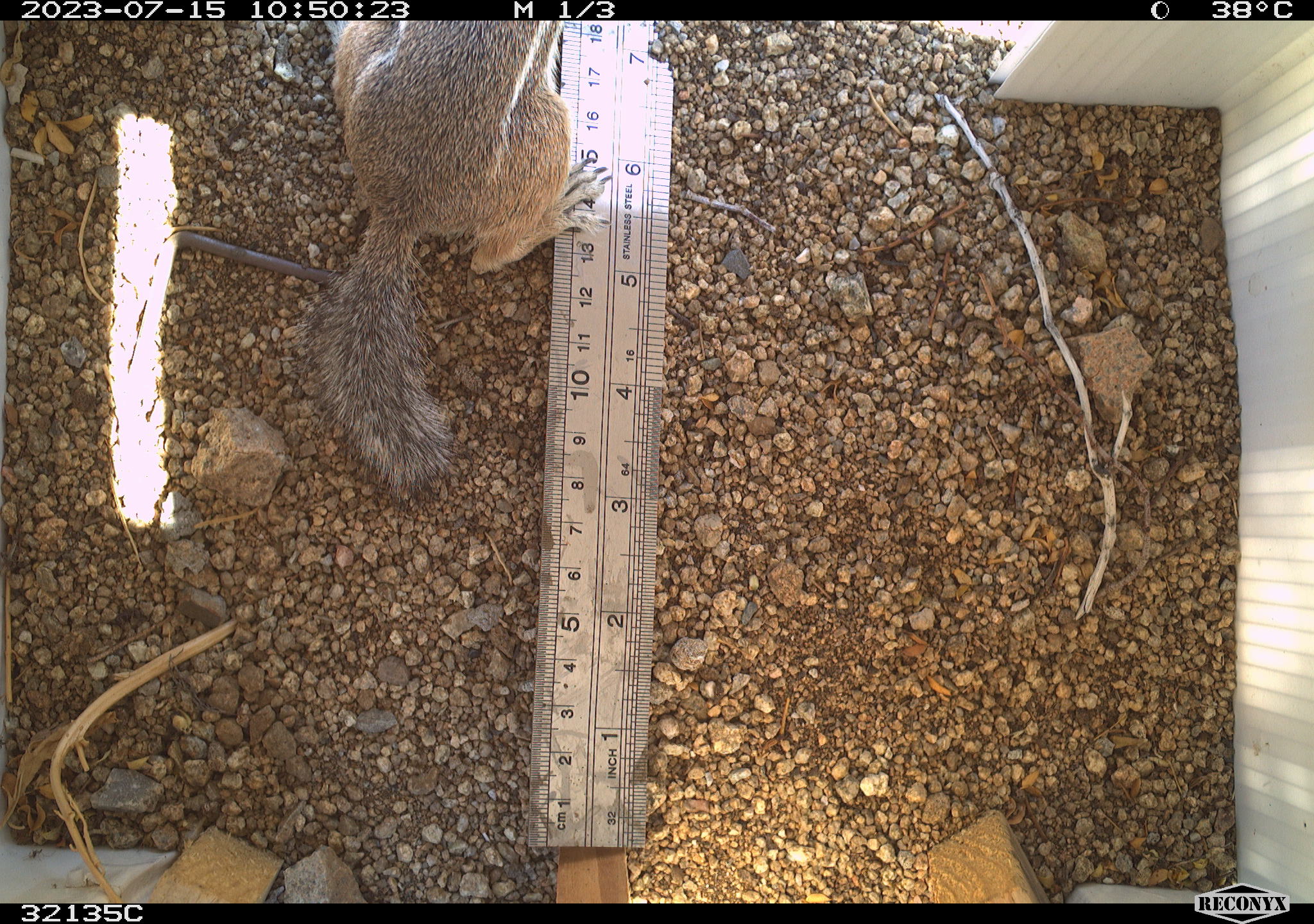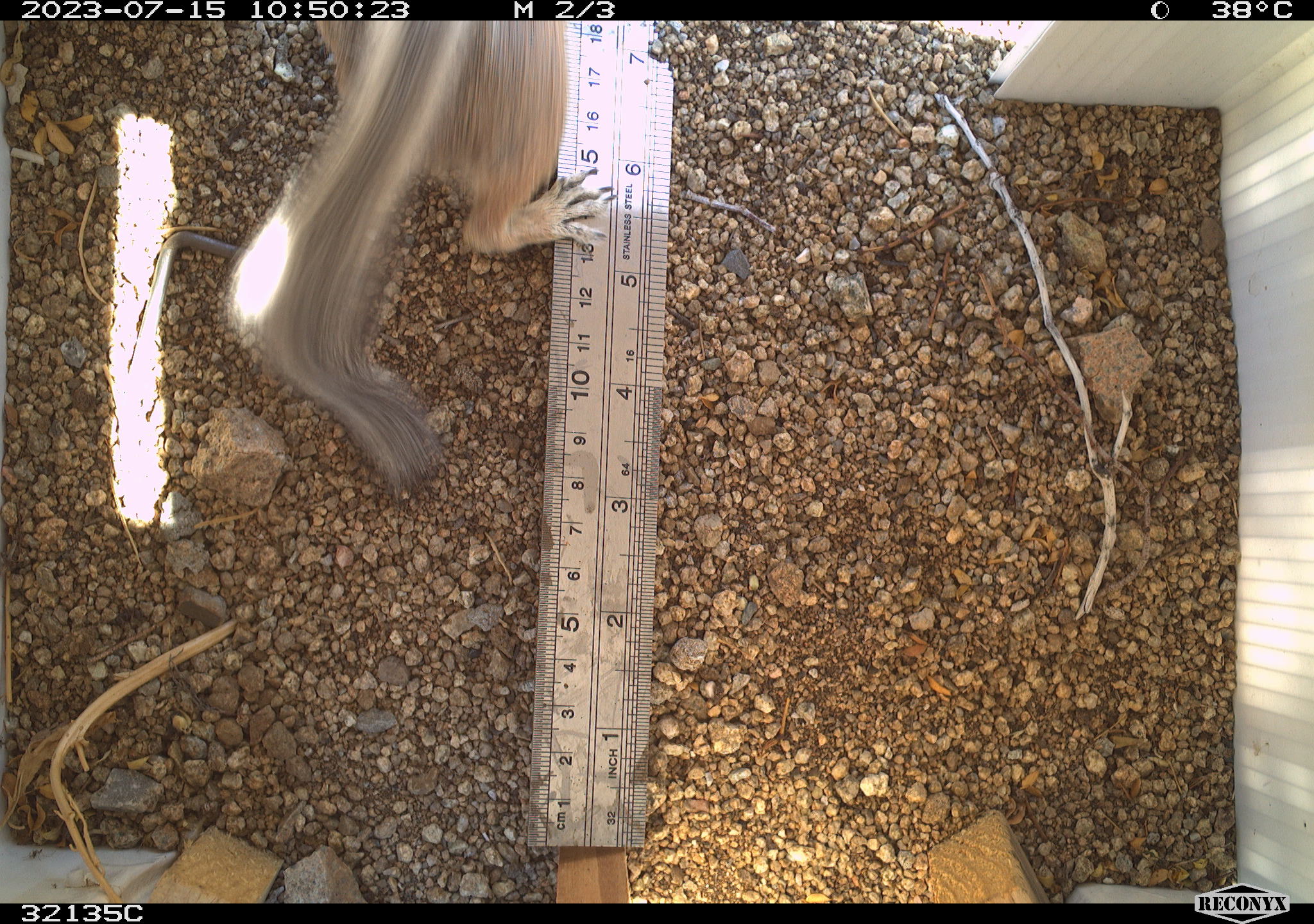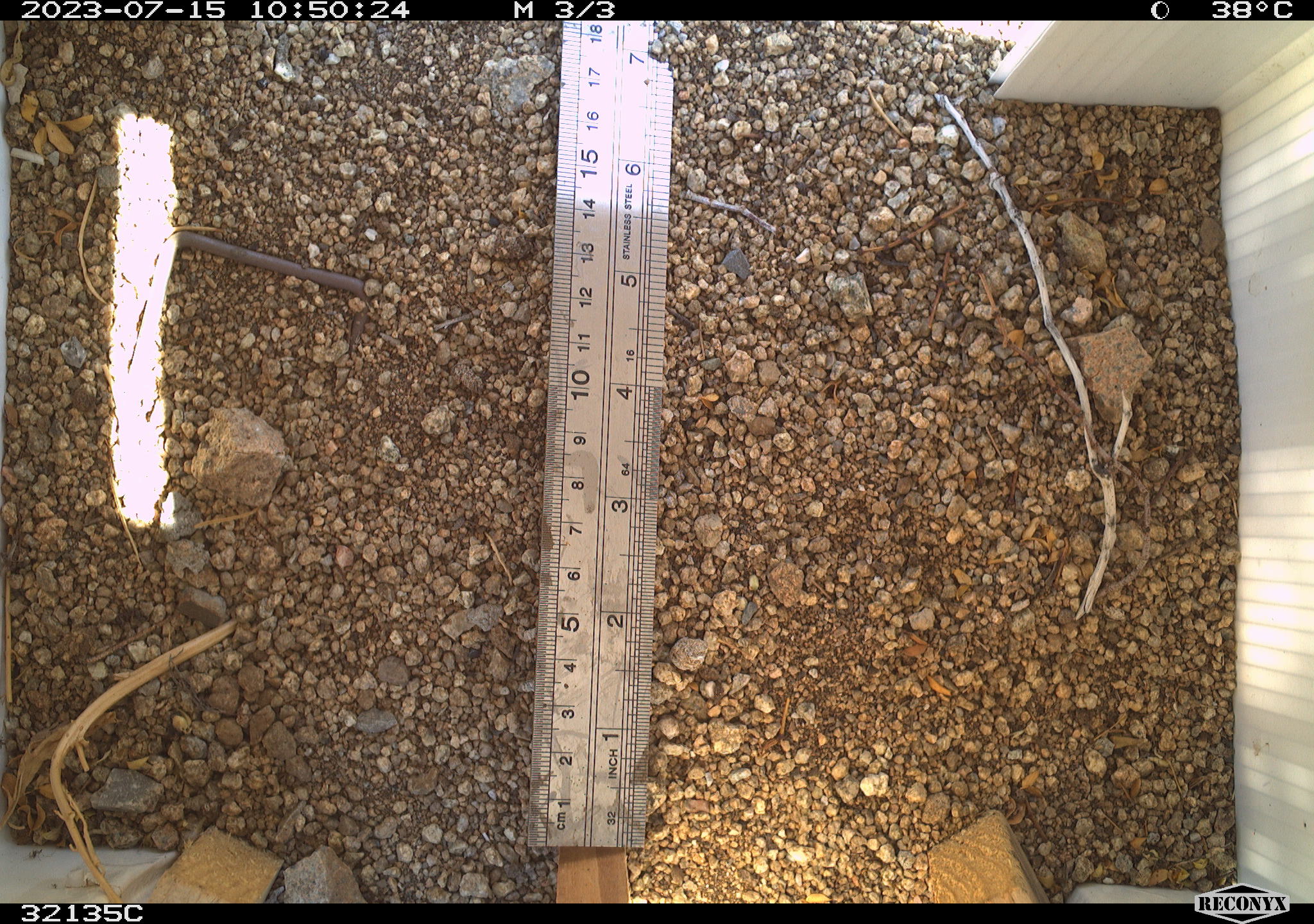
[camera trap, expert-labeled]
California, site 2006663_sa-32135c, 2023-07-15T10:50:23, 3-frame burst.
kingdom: Animalia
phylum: Chordata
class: Mammalia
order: Rodentia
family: Sciuridae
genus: Ammospermophilus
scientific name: Ammospermophilus leucurus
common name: white-tailed antelope squirrel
White-tailed antelope squirrel (Ammospermophilus leucurus).